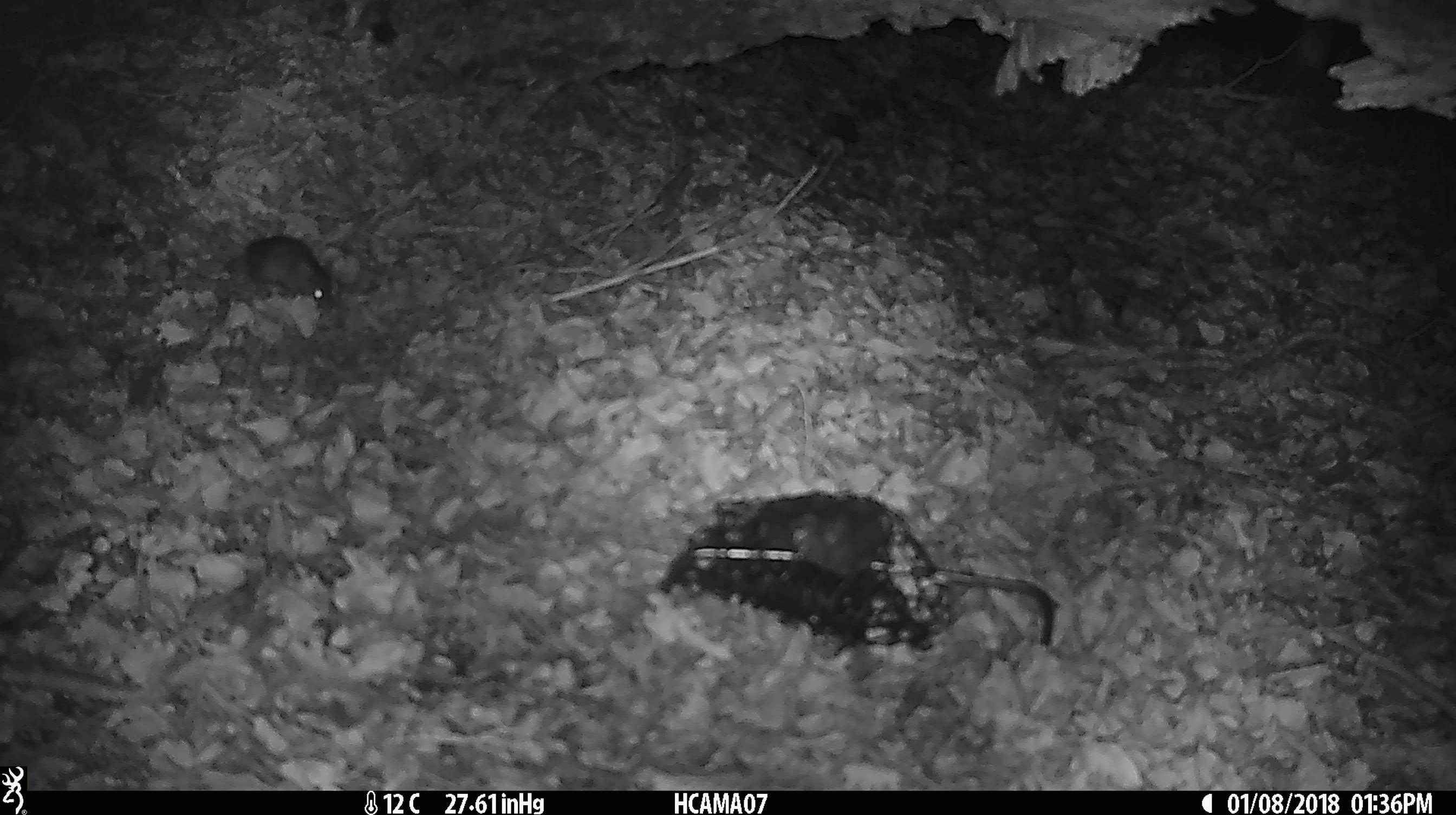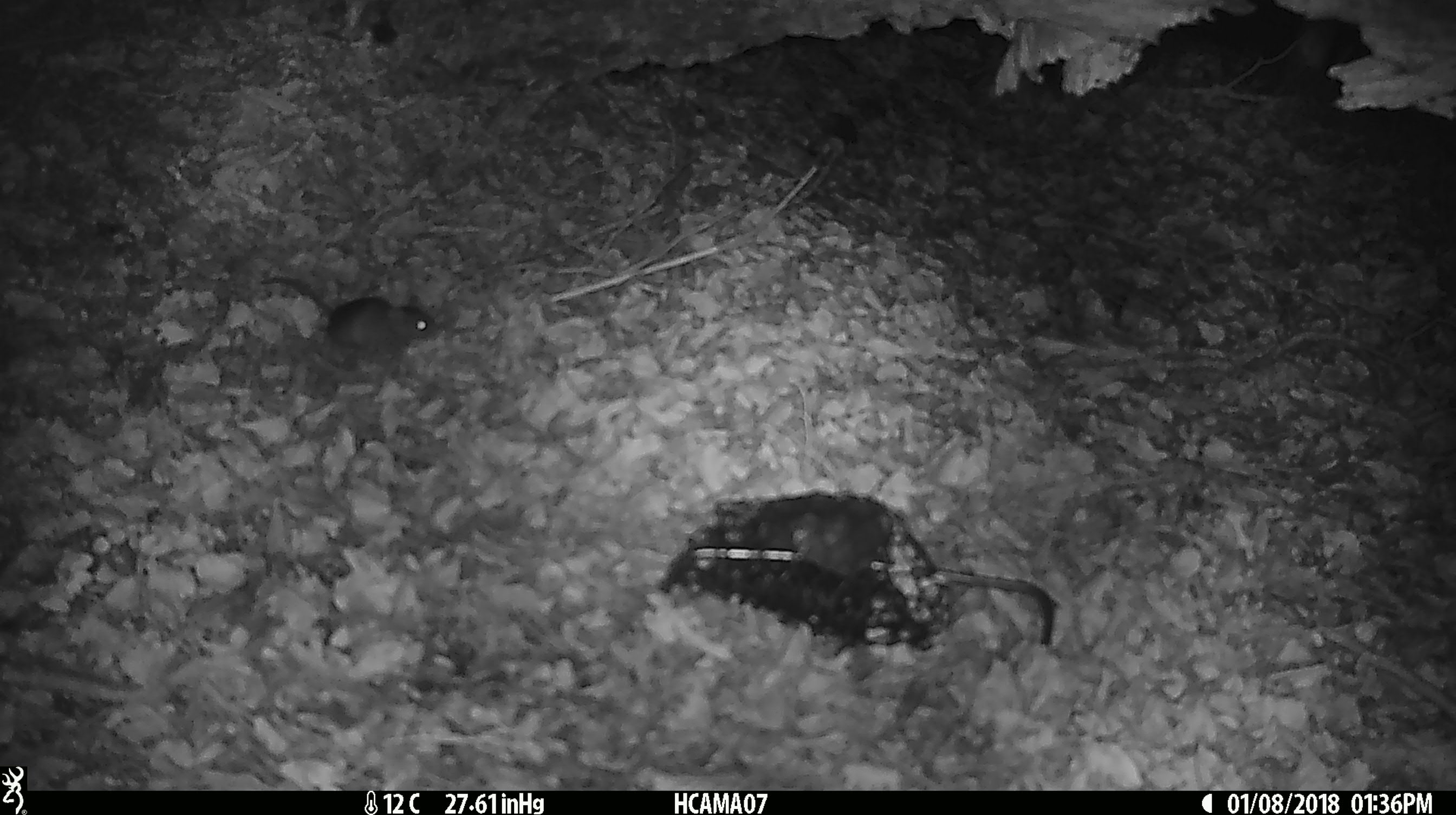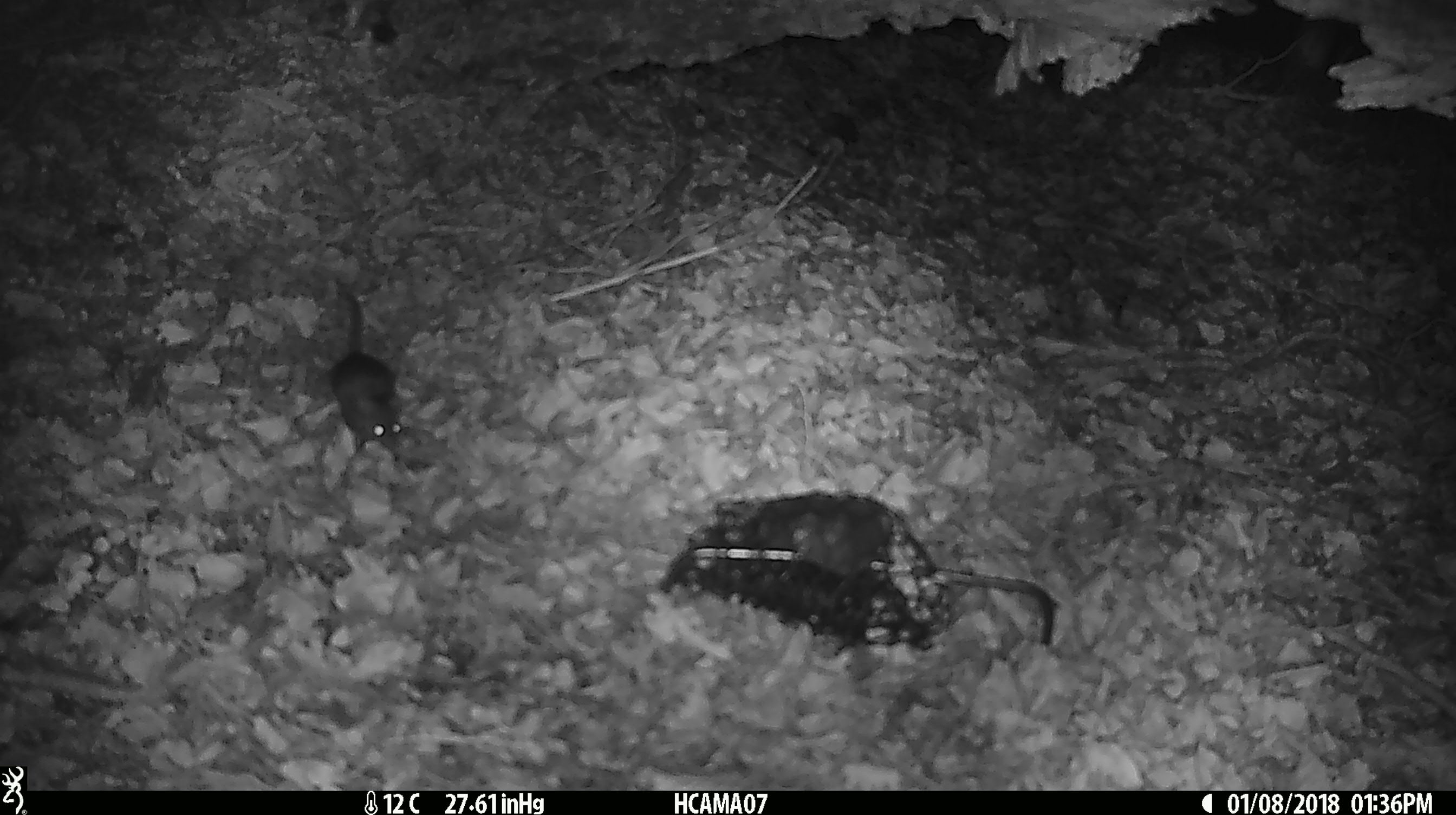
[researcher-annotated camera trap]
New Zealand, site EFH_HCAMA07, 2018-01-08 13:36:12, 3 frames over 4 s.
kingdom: Animalia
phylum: Chordata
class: Mammalia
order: Rodentia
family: Muridae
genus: Mus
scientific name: Mus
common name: mouse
Mouse (Mus).